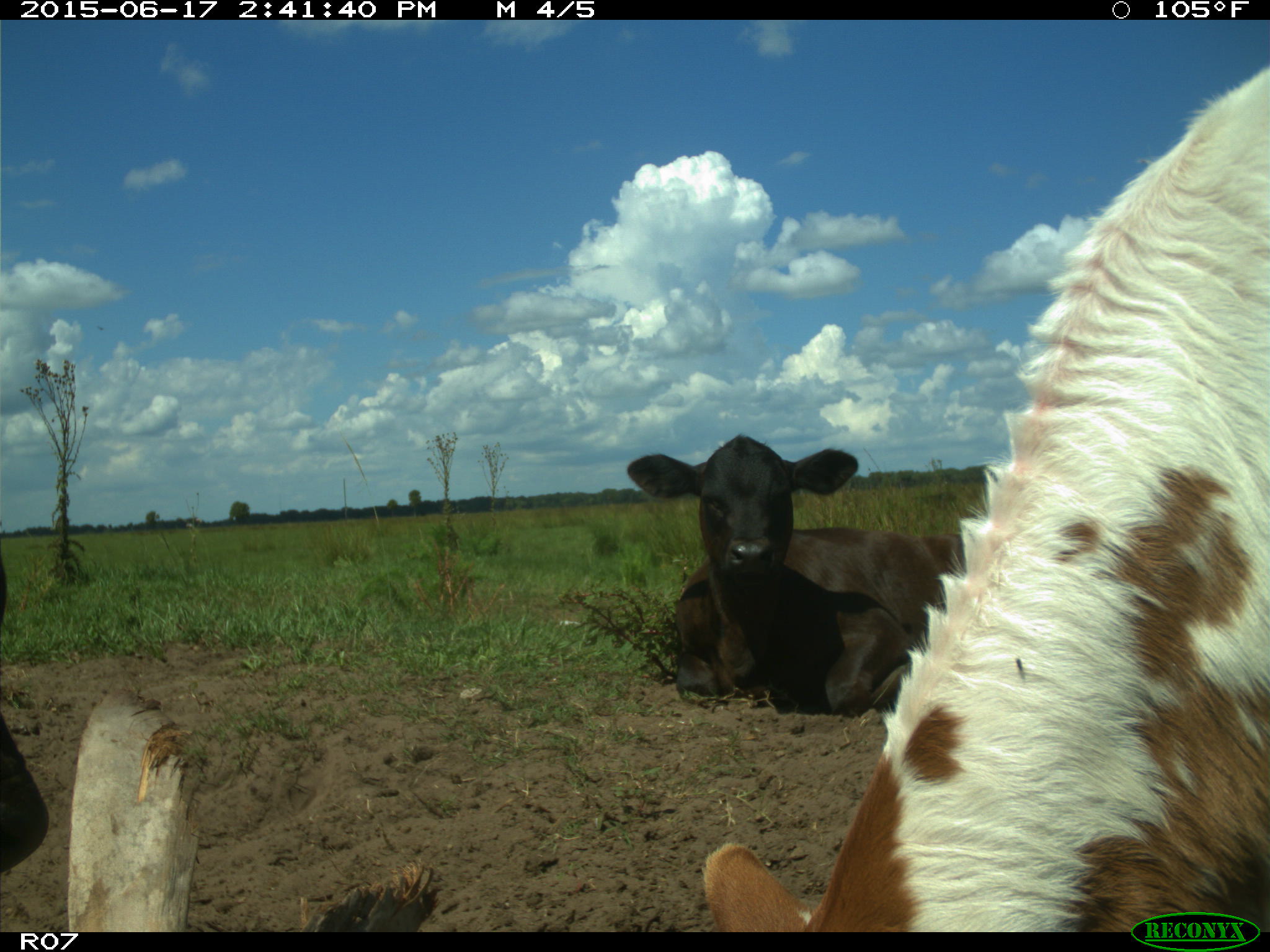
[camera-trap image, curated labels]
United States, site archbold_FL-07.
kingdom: Animalia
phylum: Chordata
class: Mammalia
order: Artiodactyla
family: Bovidae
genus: Bos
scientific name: Bos taurus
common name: domestic cow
Bos taurus (domestic cow).